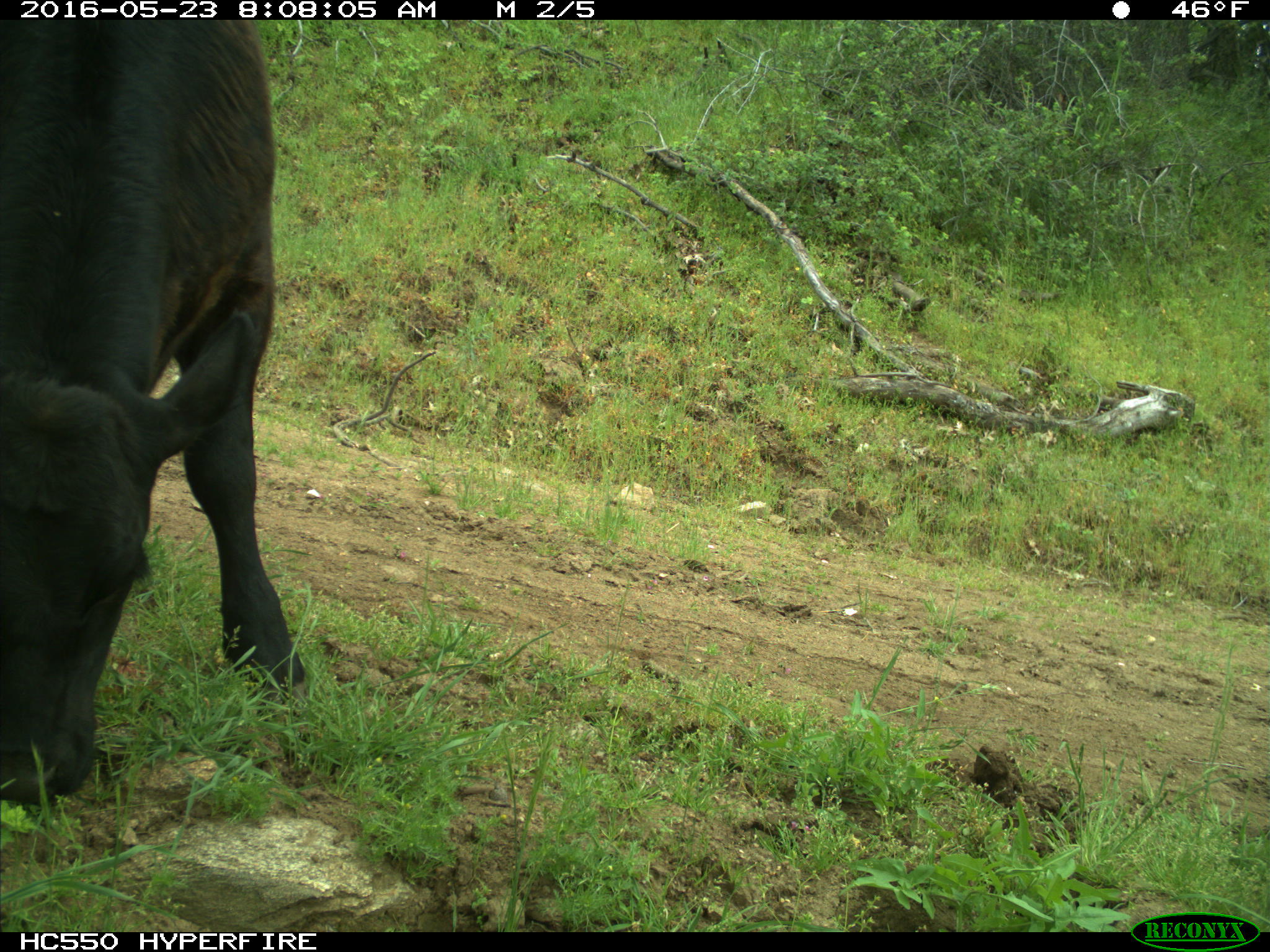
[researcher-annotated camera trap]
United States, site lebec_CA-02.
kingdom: Animalia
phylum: Chordata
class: Mammalia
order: Artiodactyla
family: Bovidae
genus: Bos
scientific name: Bos taurus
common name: domestic cow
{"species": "Bos taurus (domestic cow)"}